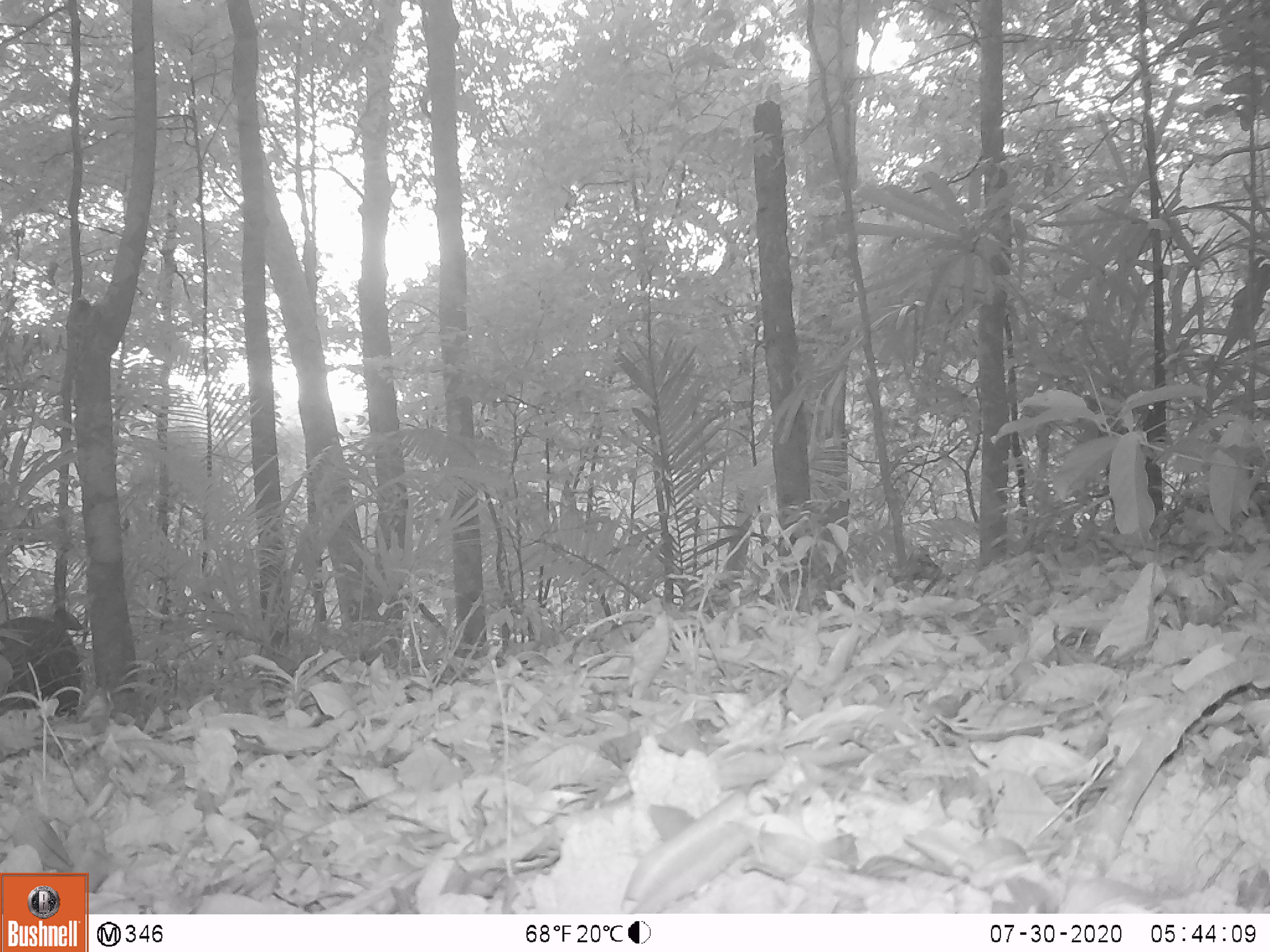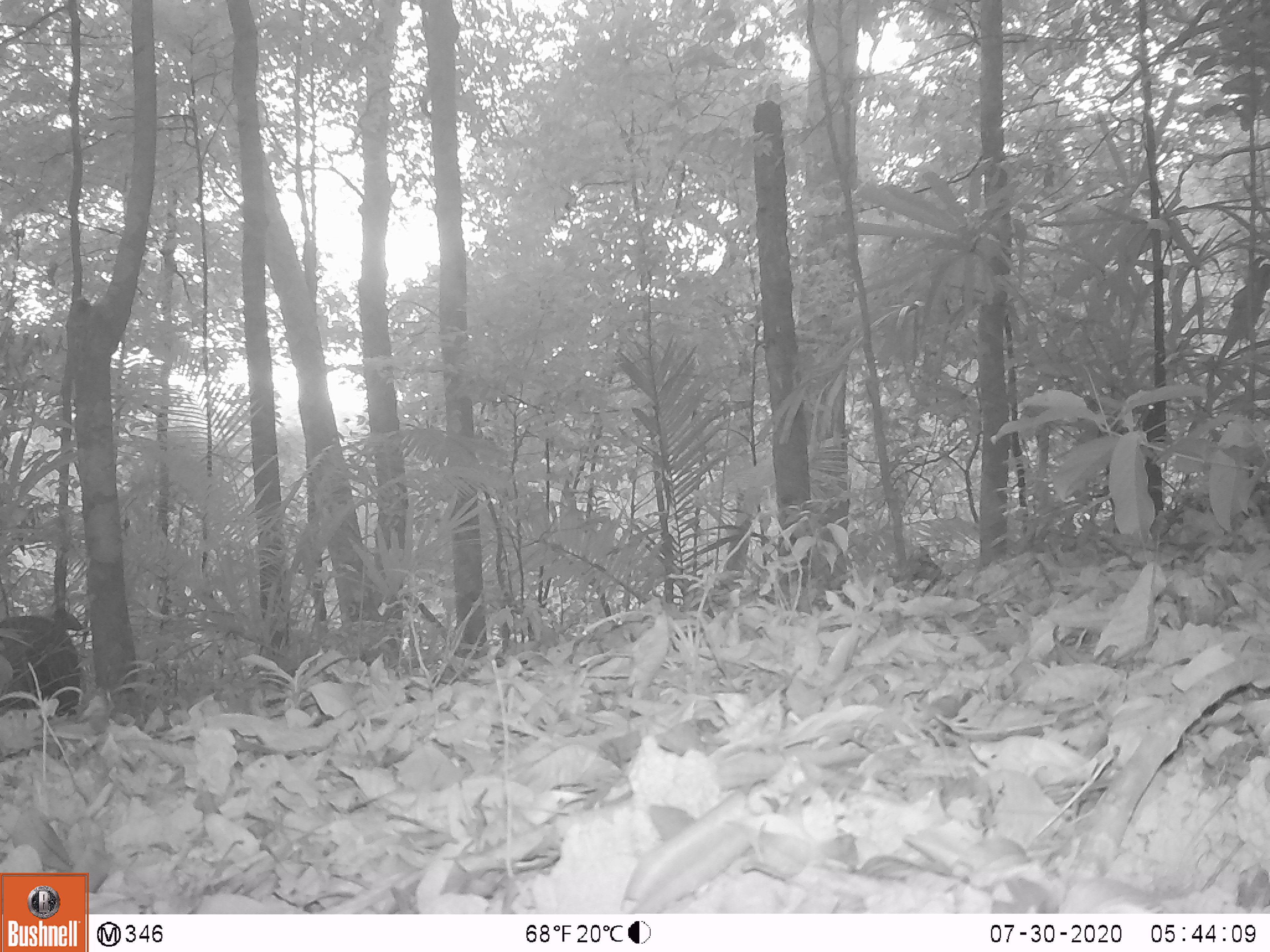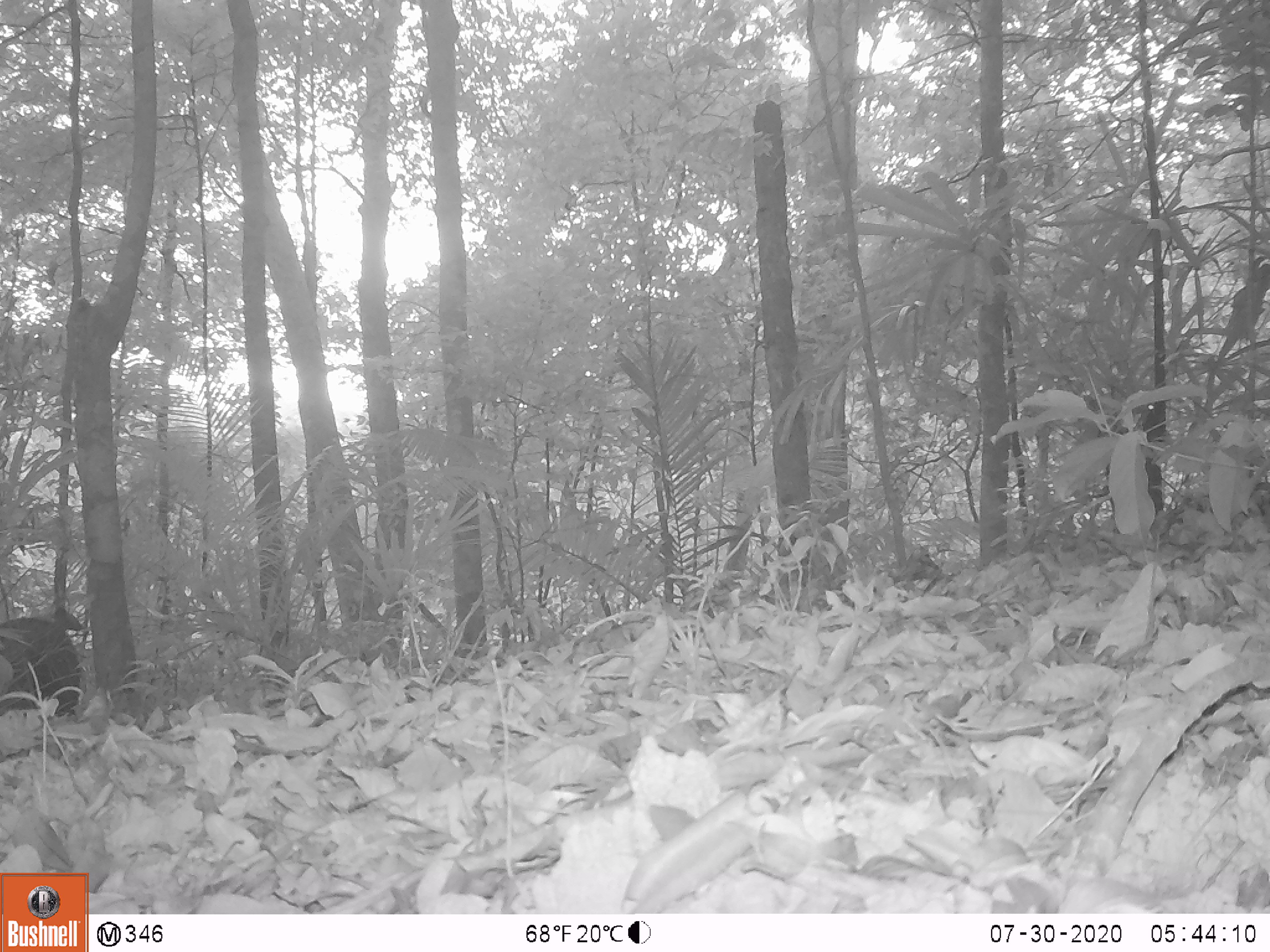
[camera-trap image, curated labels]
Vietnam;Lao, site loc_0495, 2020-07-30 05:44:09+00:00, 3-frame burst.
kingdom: Animalia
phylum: Chordata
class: Mammalia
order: Artiodactyla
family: Suidae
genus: Sus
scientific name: Sus scrofa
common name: eurasian wild pig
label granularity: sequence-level